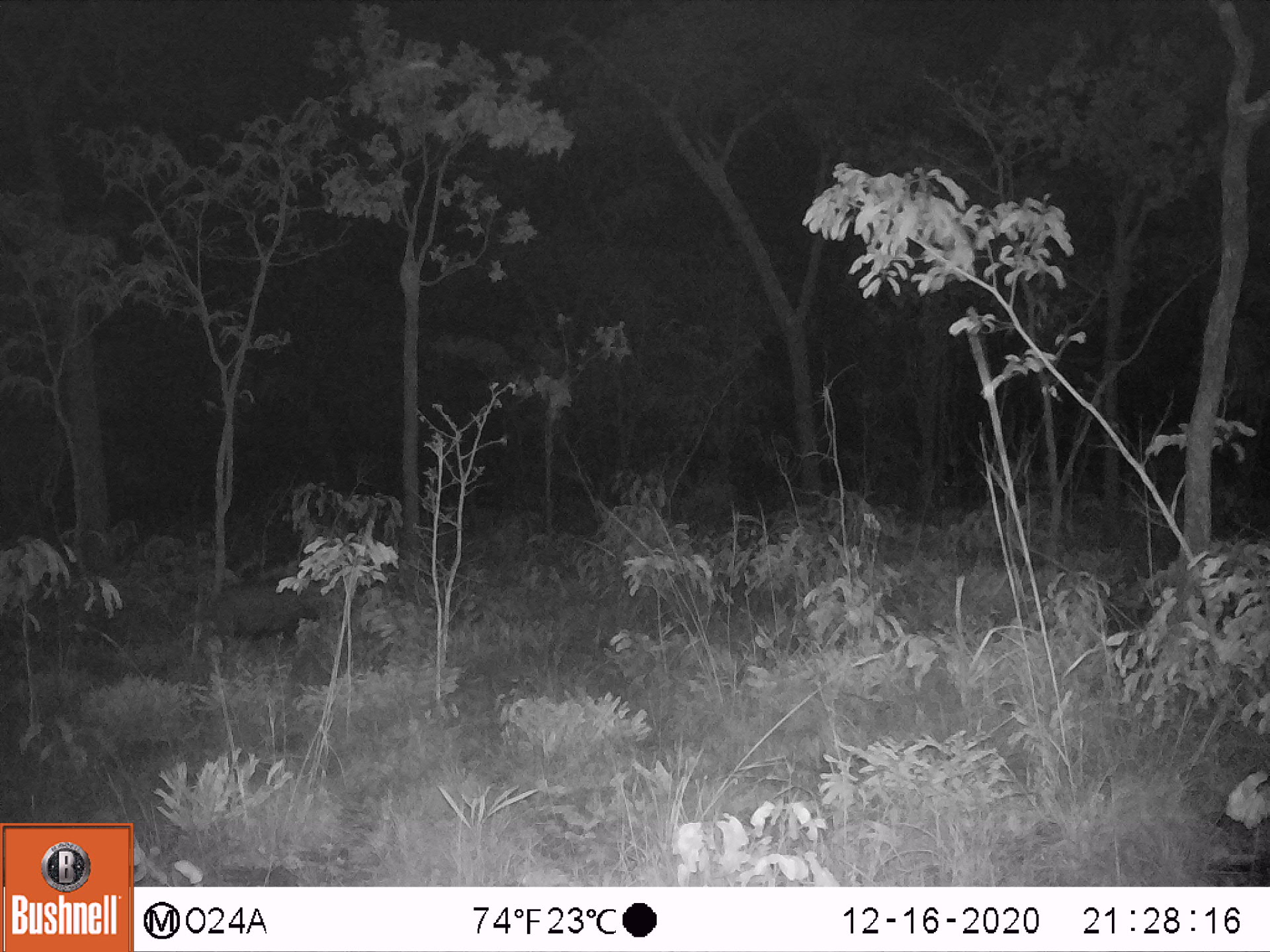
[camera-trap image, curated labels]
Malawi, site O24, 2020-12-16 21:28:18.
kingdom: Animalia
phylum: Chordata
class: Mammalia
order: Artiodactyla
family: Suidae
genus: Potamochoerus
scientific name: Potamochoerus larvatus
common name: bushpig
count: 1